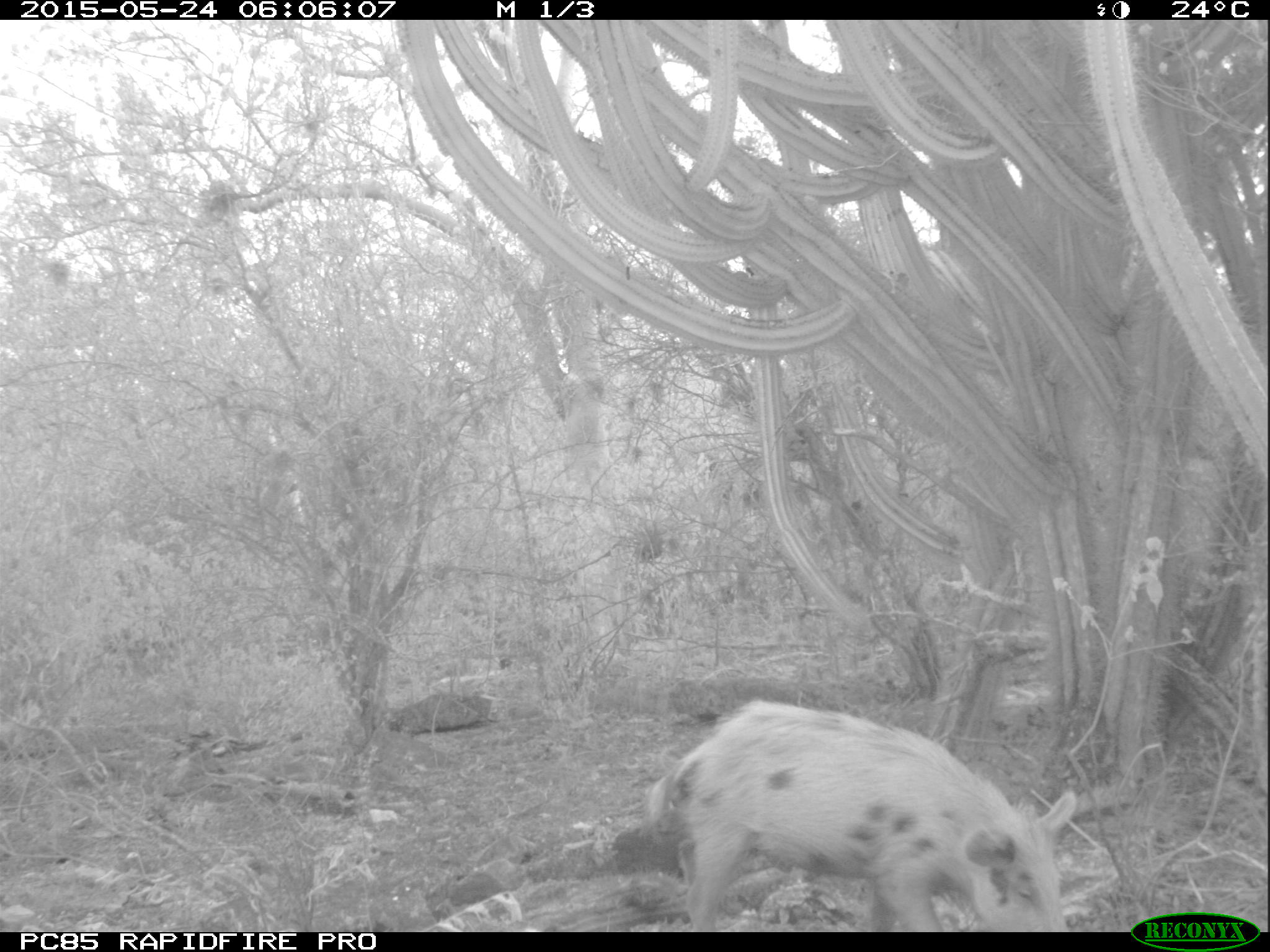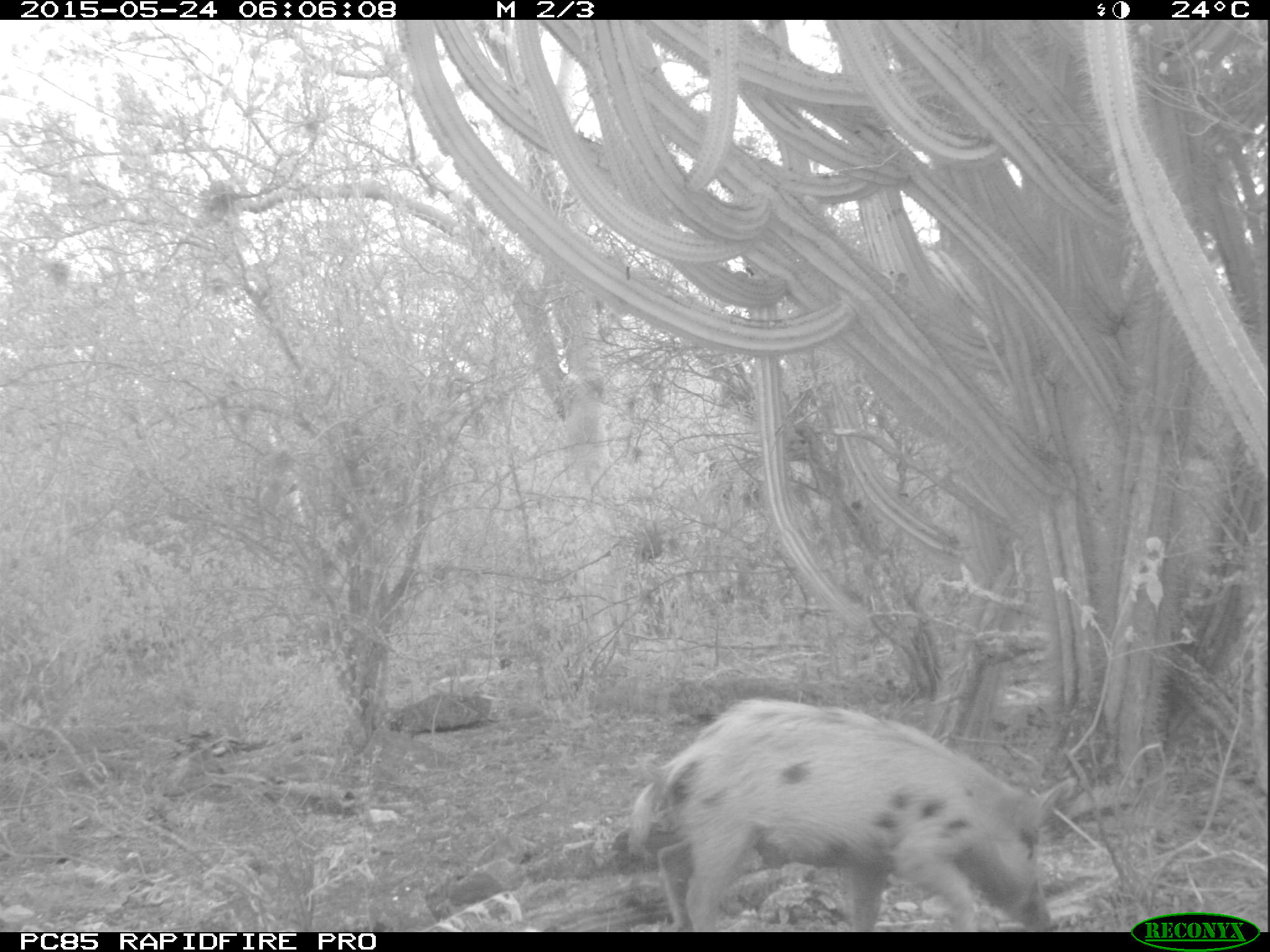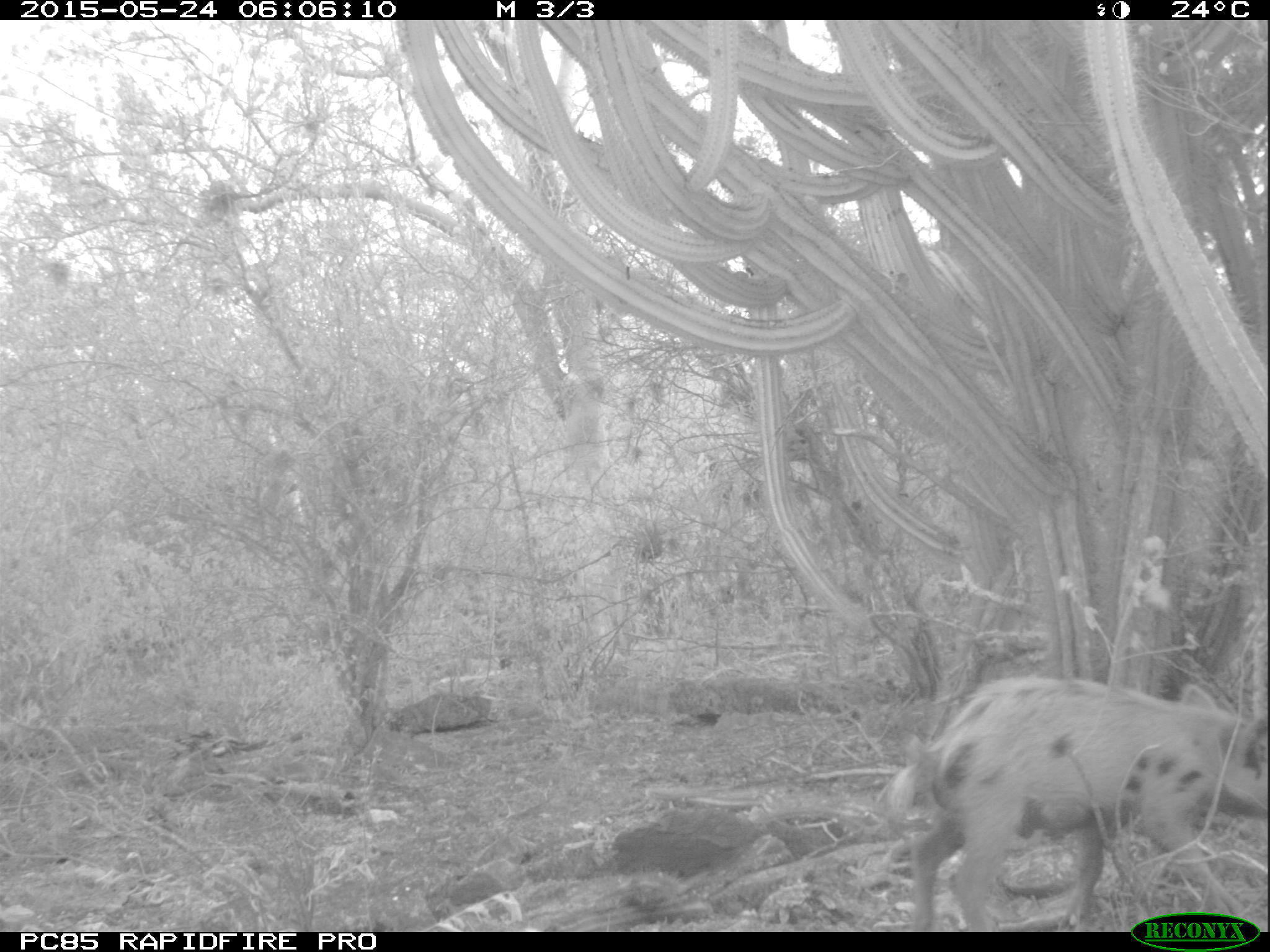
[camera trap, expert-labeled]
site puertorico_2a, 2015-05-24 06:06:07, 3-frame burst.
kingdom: Animalia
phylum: Chordata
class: Mammalia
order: Artiodactyla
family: Suidae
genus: Sus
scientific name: Sus scrofa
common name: pig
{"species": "pig (Sus scrofa)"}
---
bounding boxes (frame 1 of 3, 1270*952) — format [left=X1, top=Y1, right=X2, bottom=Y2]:
pig: [left=642, top=699, right=1081, bottom=933]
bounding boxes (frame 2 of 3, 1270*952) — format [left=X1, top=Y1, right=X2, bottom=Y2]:
pig: [left=624, top=692, right=1060, bottom=933]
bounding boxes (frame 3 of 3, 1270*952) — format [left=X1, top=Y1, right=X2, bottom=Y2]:
pig: [left=891, top=672, right=1270, bottom=912]